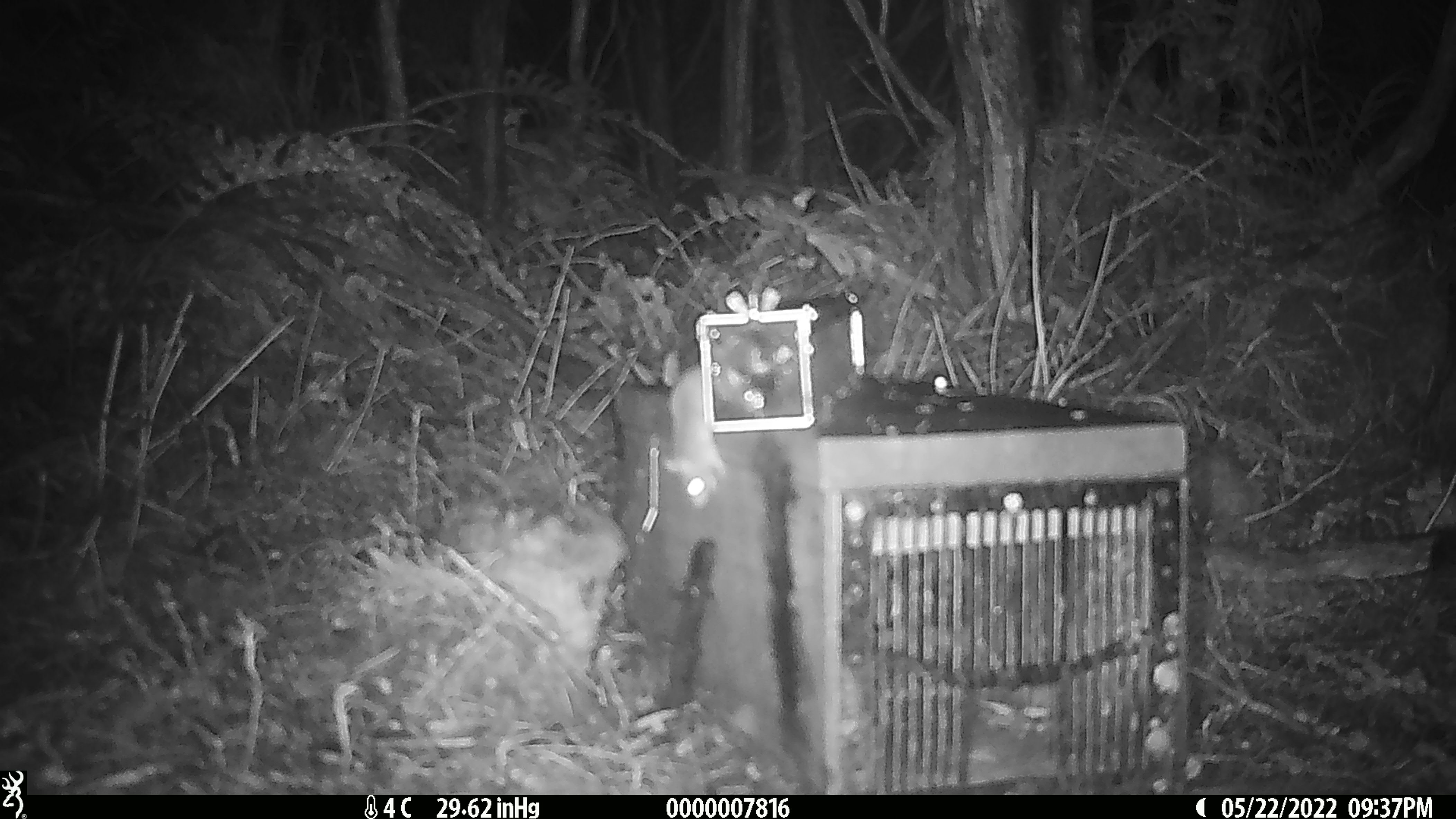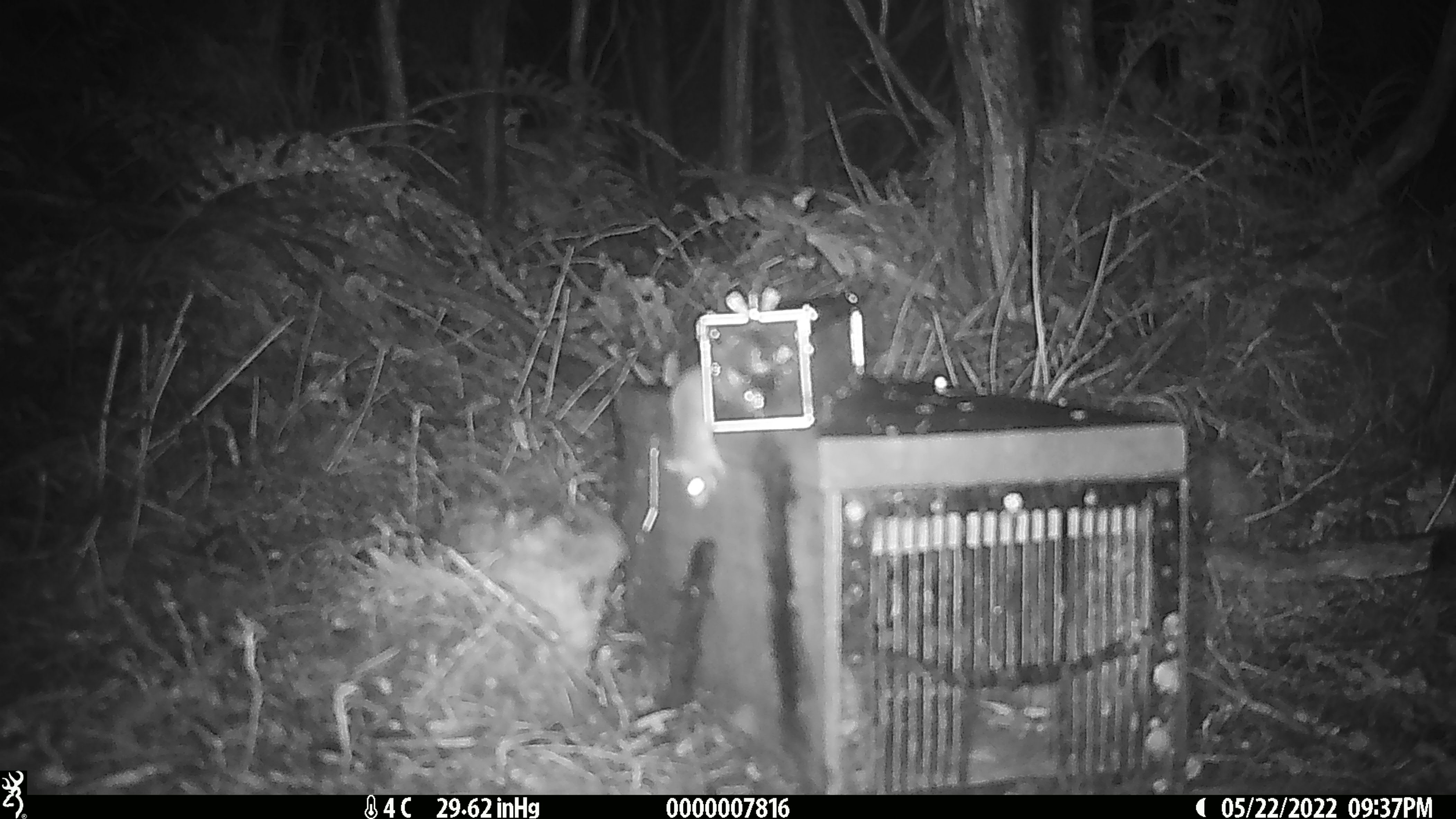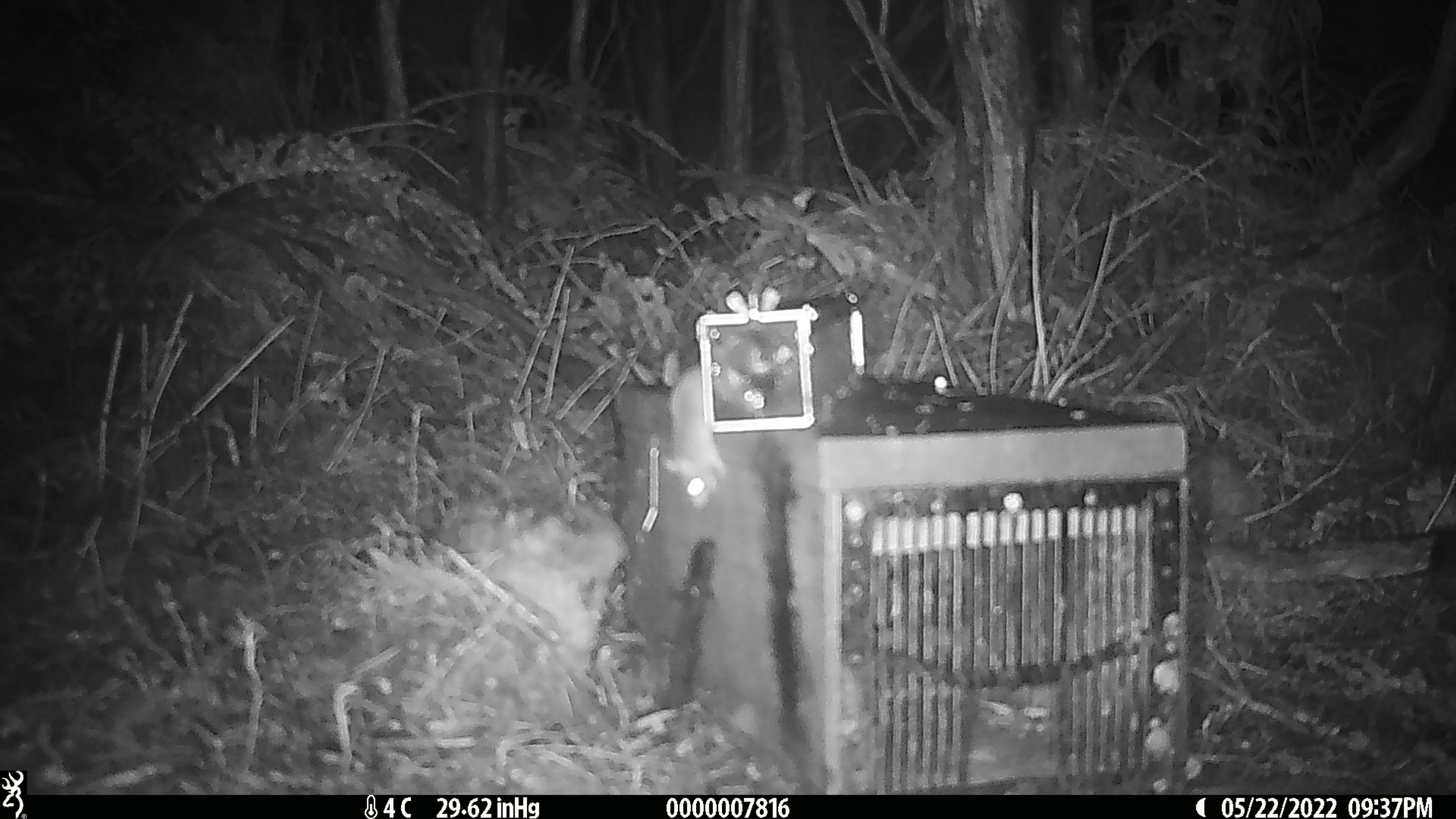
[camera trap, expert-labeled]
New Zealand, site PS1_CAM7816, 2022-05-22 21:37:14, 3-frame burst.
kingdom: Animalia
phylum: Chordata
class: Mammalia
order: Rodentia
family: Muridae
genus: Mus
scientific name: Mus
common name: mouse